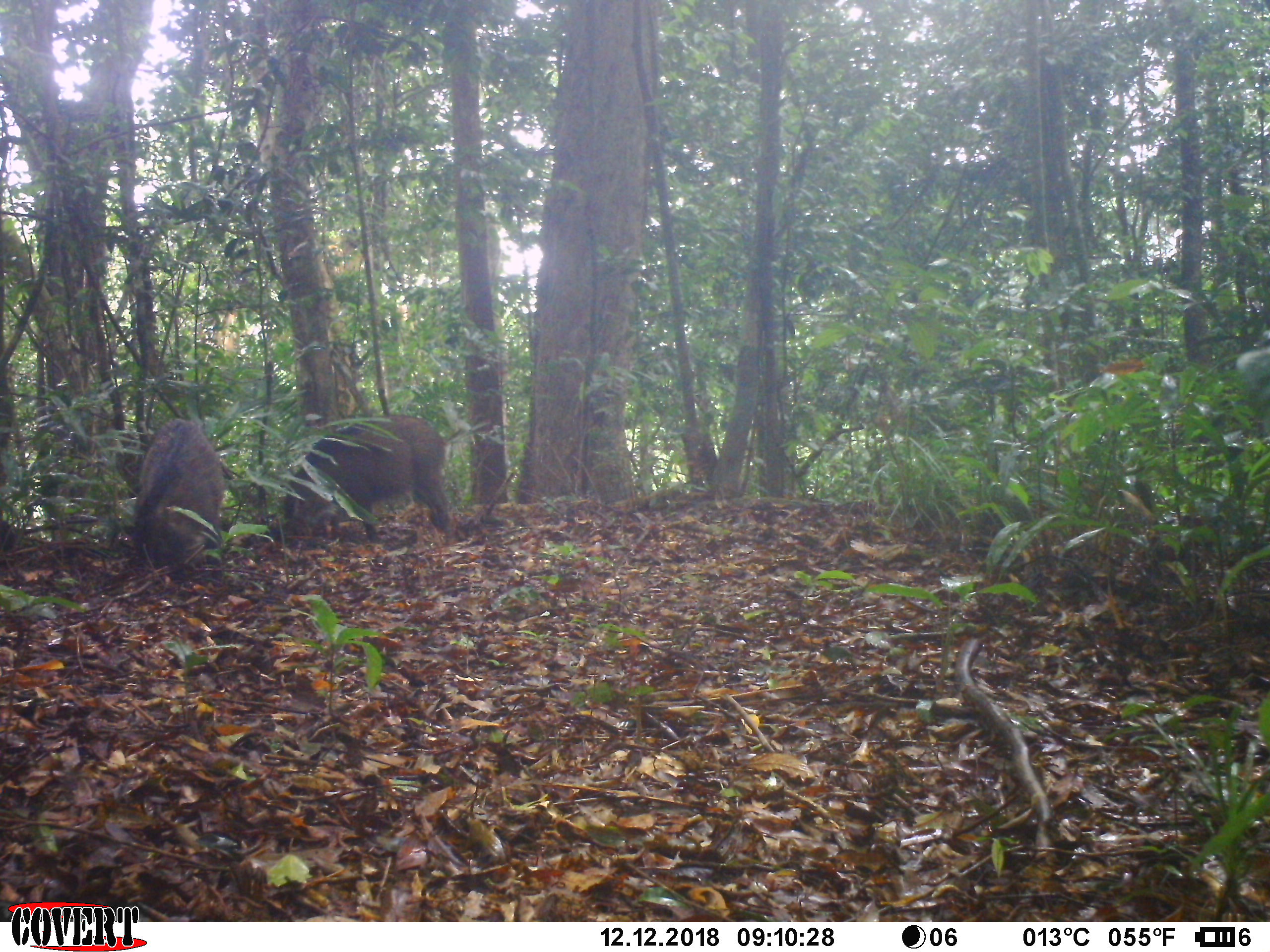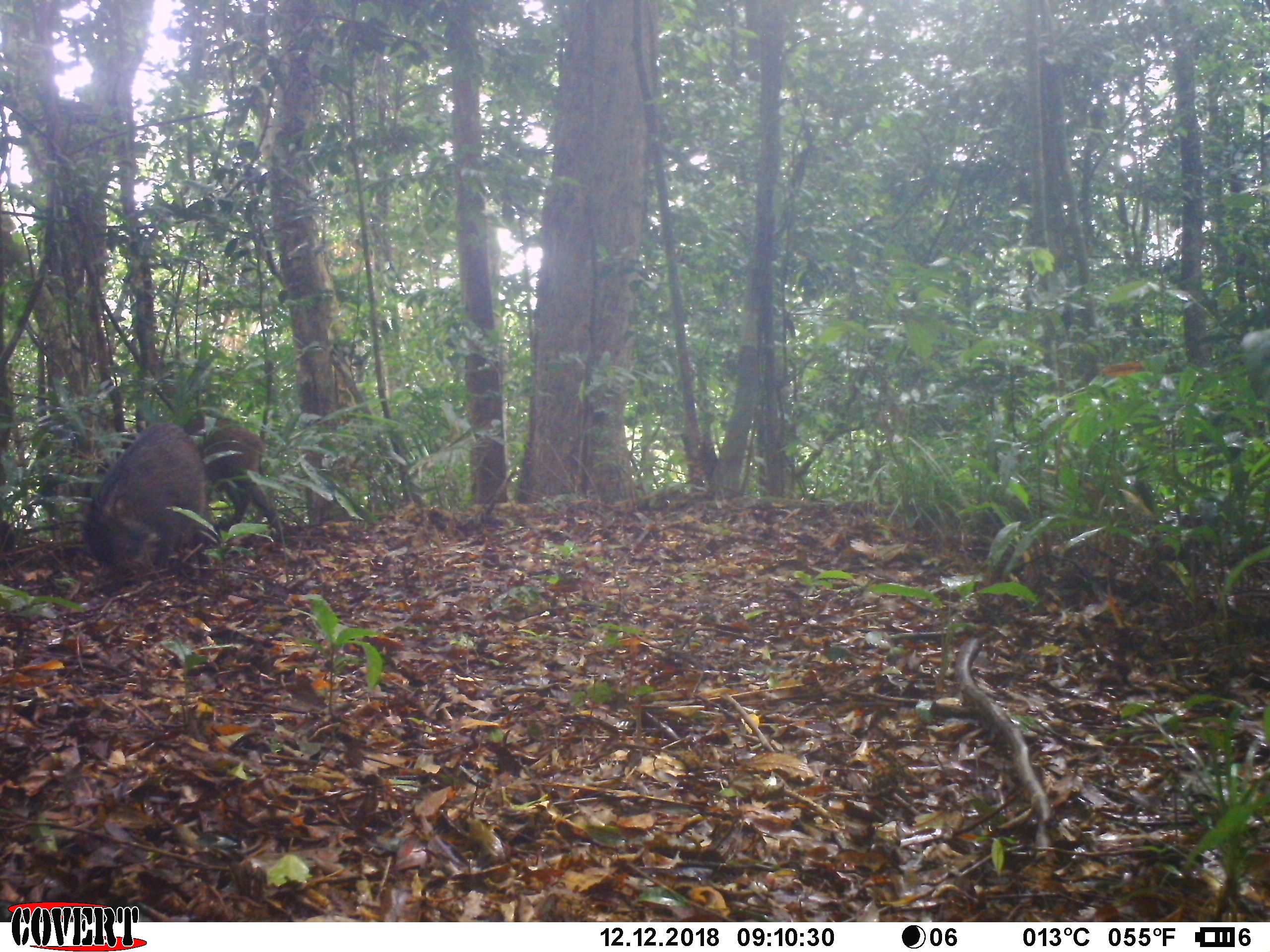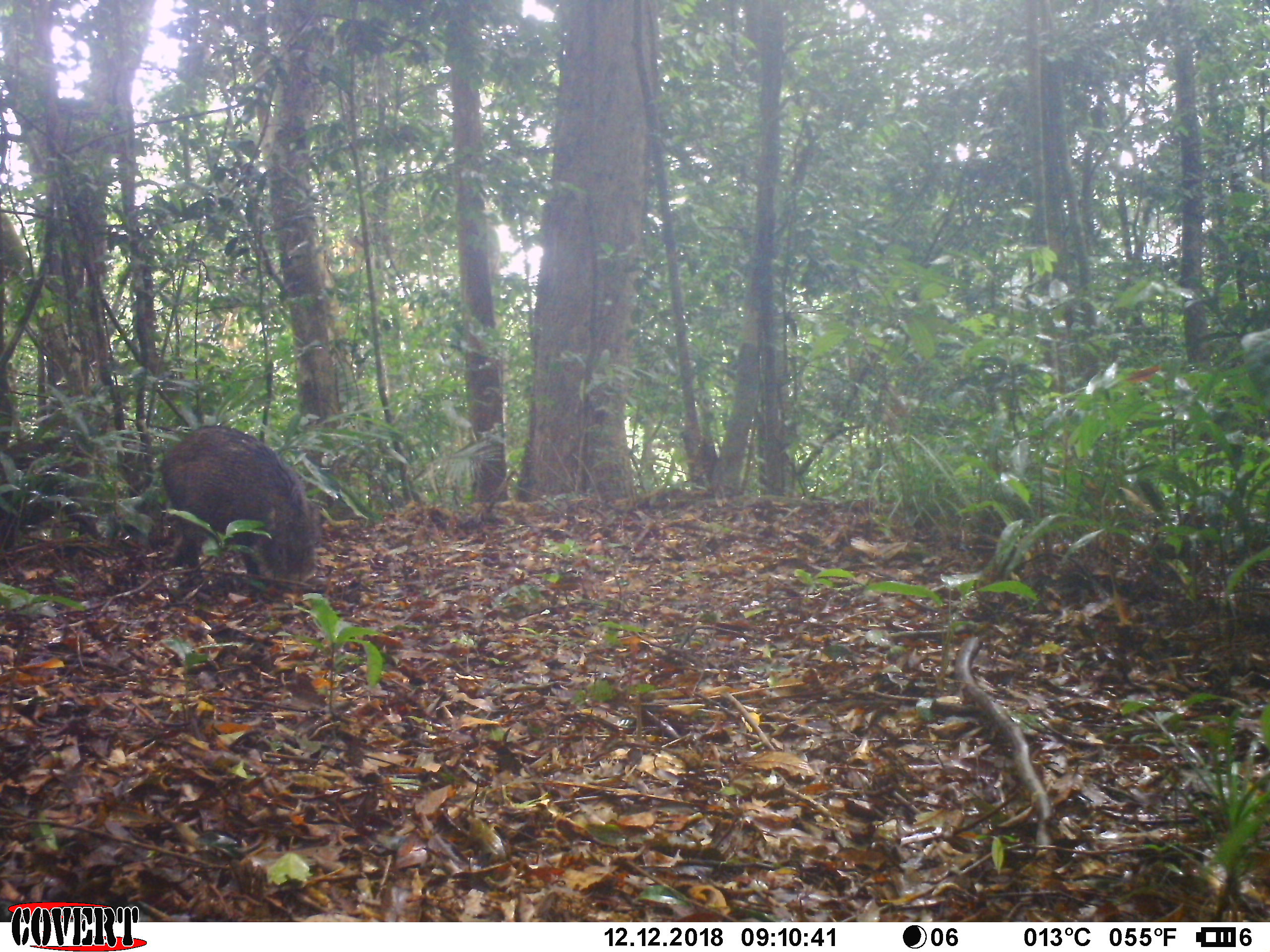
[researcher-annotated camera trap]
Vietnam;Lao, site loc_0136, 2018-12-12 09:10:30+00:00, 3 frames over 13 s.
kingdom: Animalia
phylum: Chordata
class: Mammalia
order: Artiodactyla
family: Suidae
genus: Sus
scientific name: Sus scrofa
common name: eurasian wild pig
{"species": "eurasian wild pig (Sus scrofa)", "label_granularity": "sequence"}